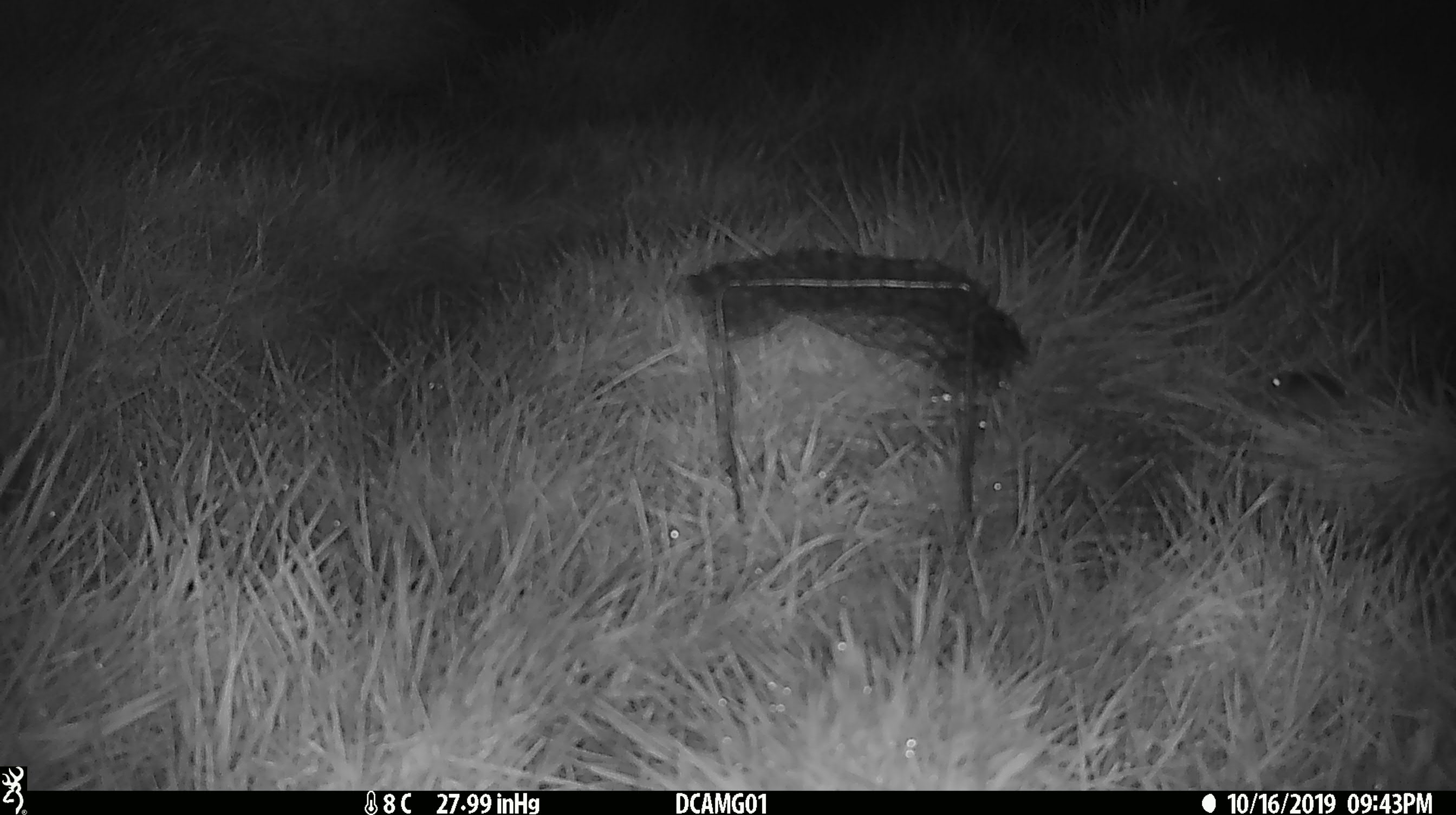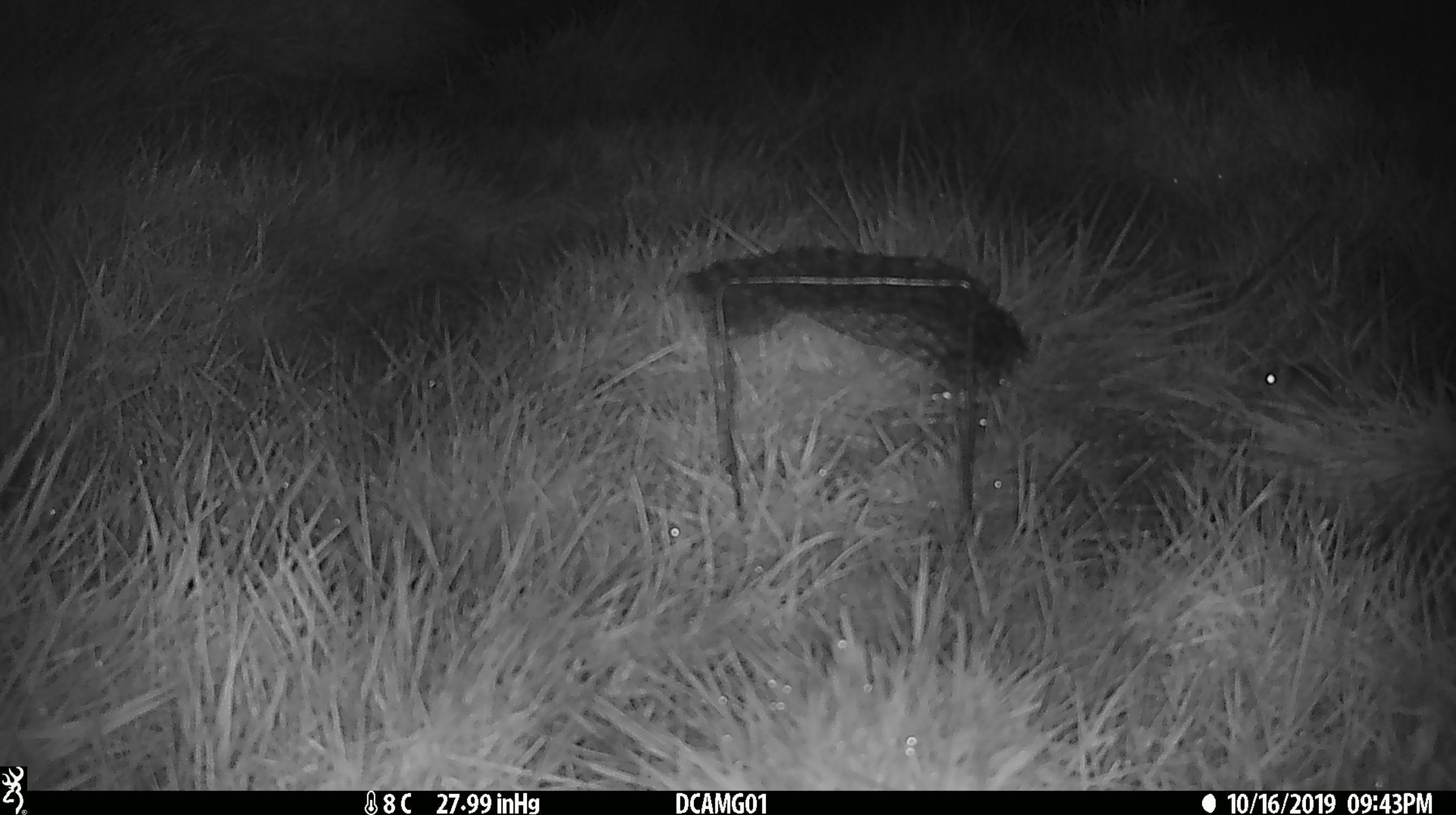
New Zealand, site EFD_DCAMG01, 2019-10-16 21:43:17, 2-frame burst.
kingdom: Animalia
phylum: Chordata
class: Mammalia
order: Rodentia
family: Muridae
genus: Mus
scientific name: Mus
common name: mouse